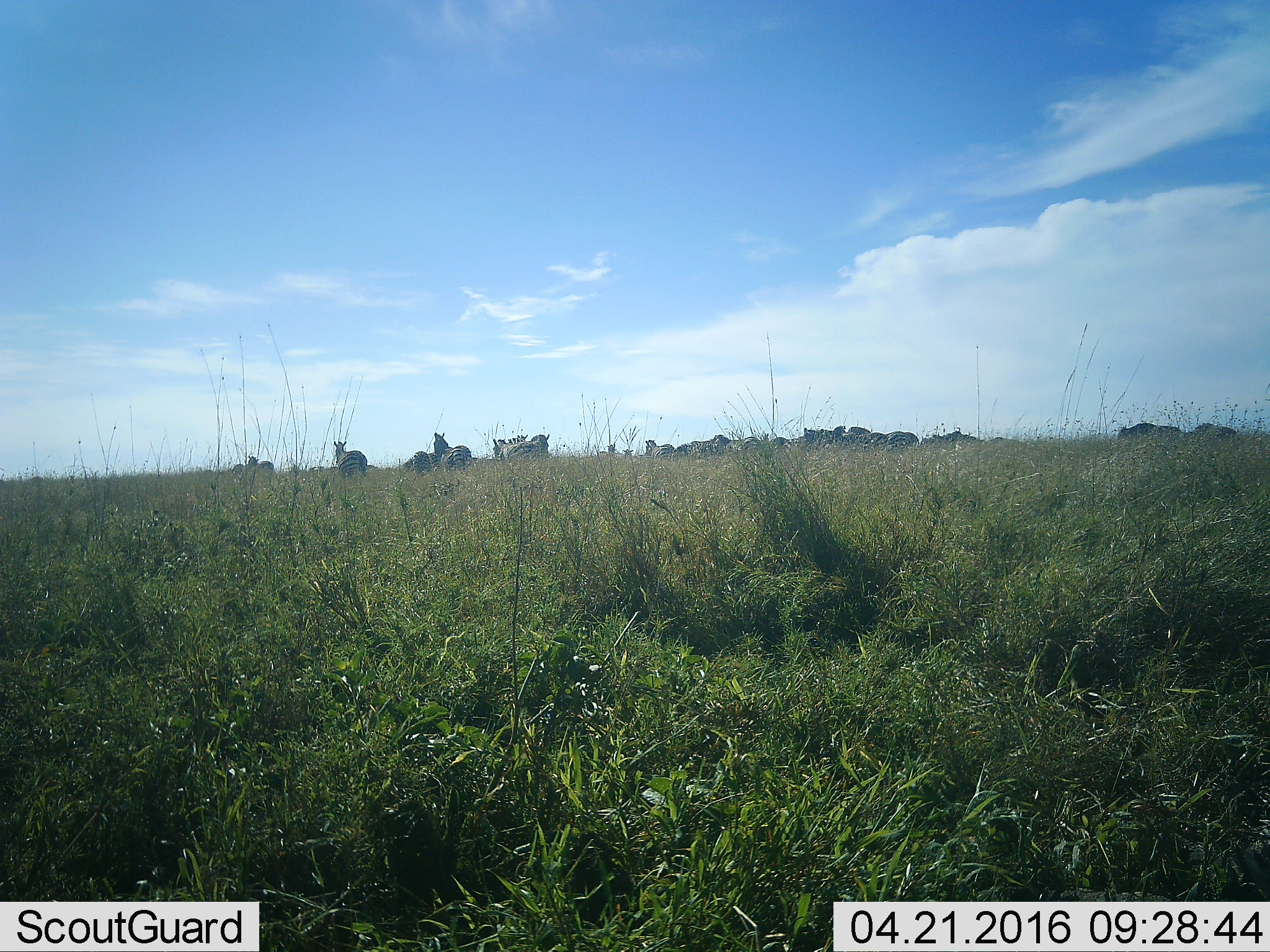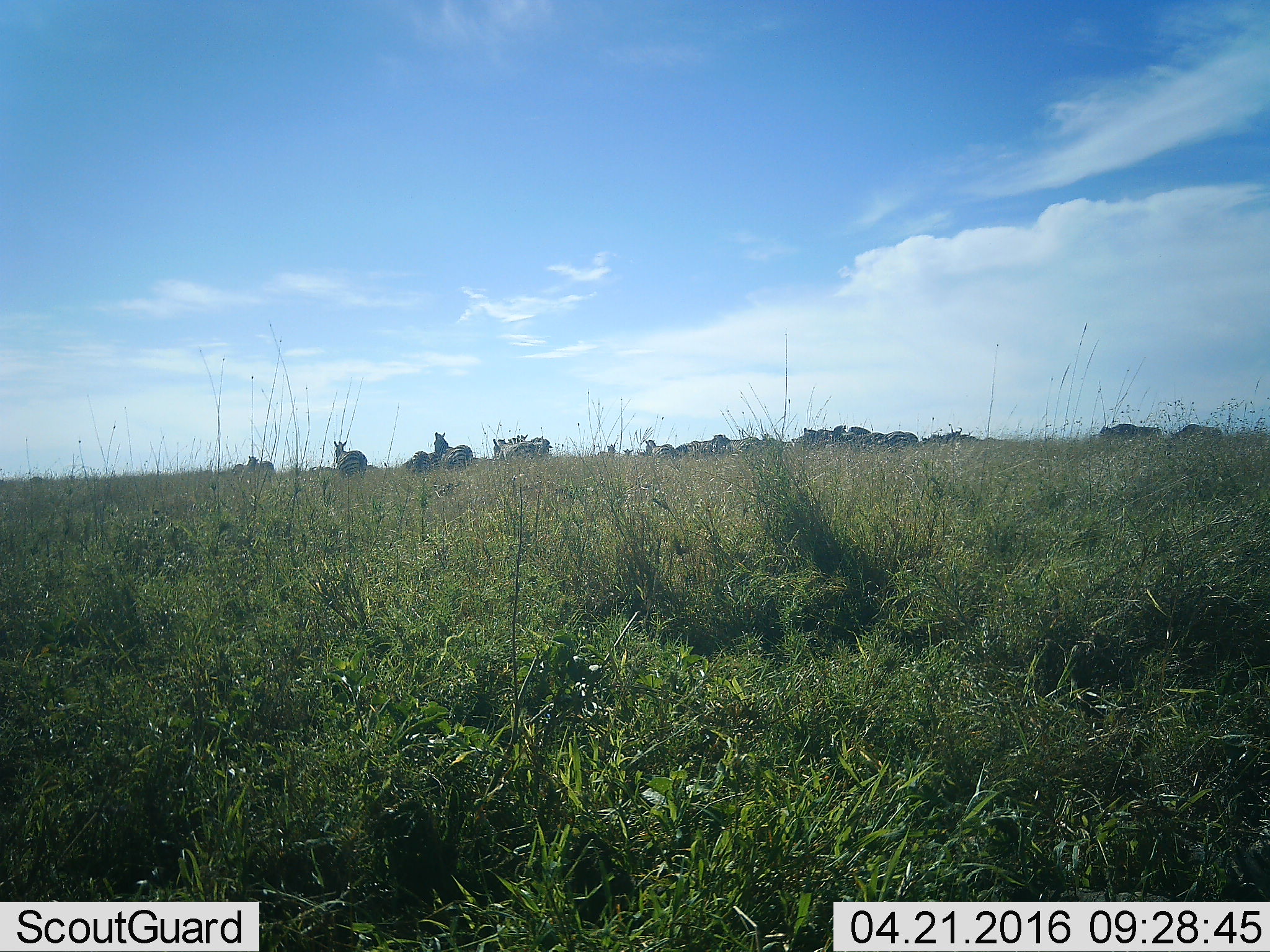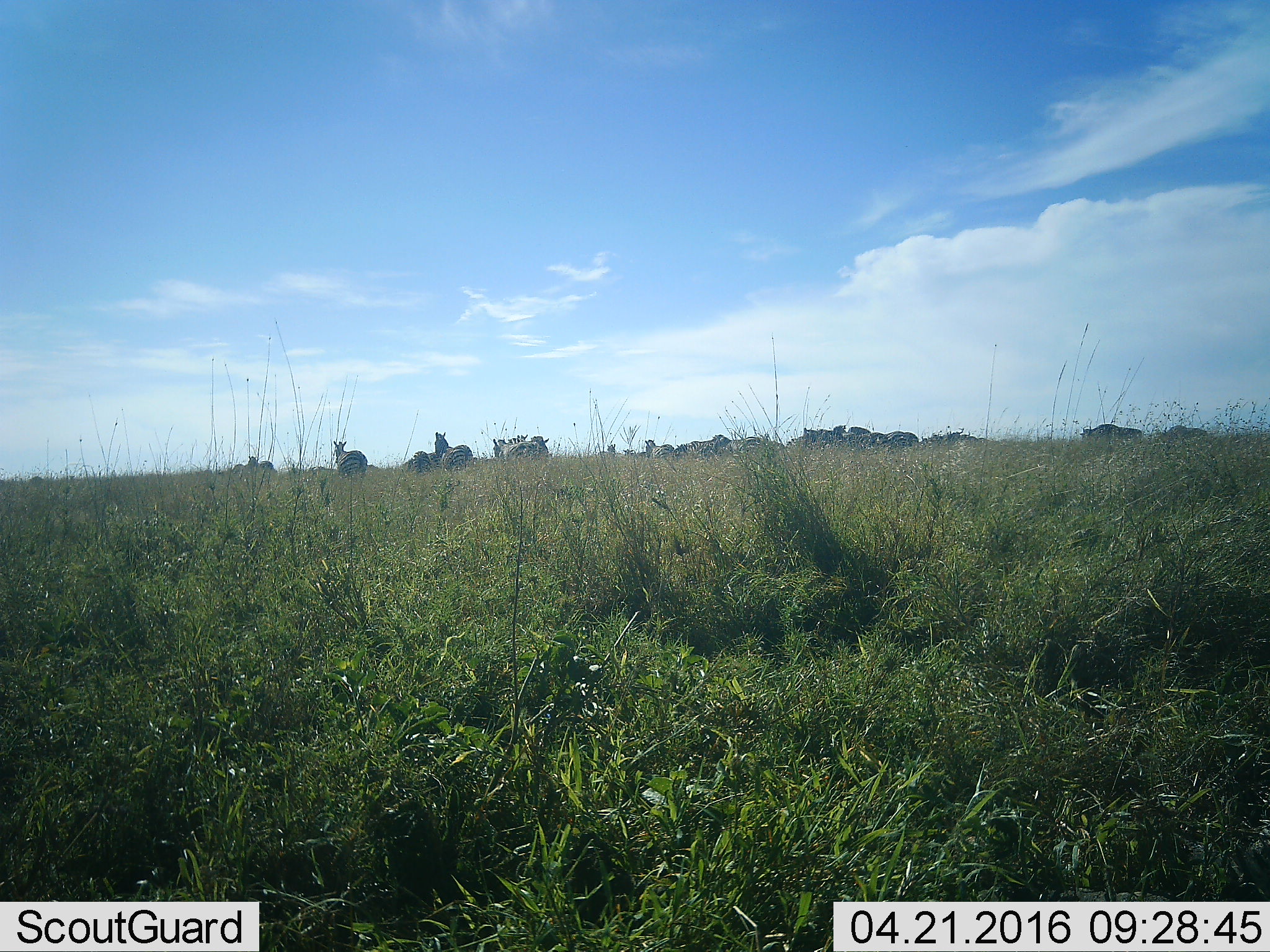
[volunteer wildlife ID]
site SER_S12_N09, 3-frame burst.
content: unidentified animal